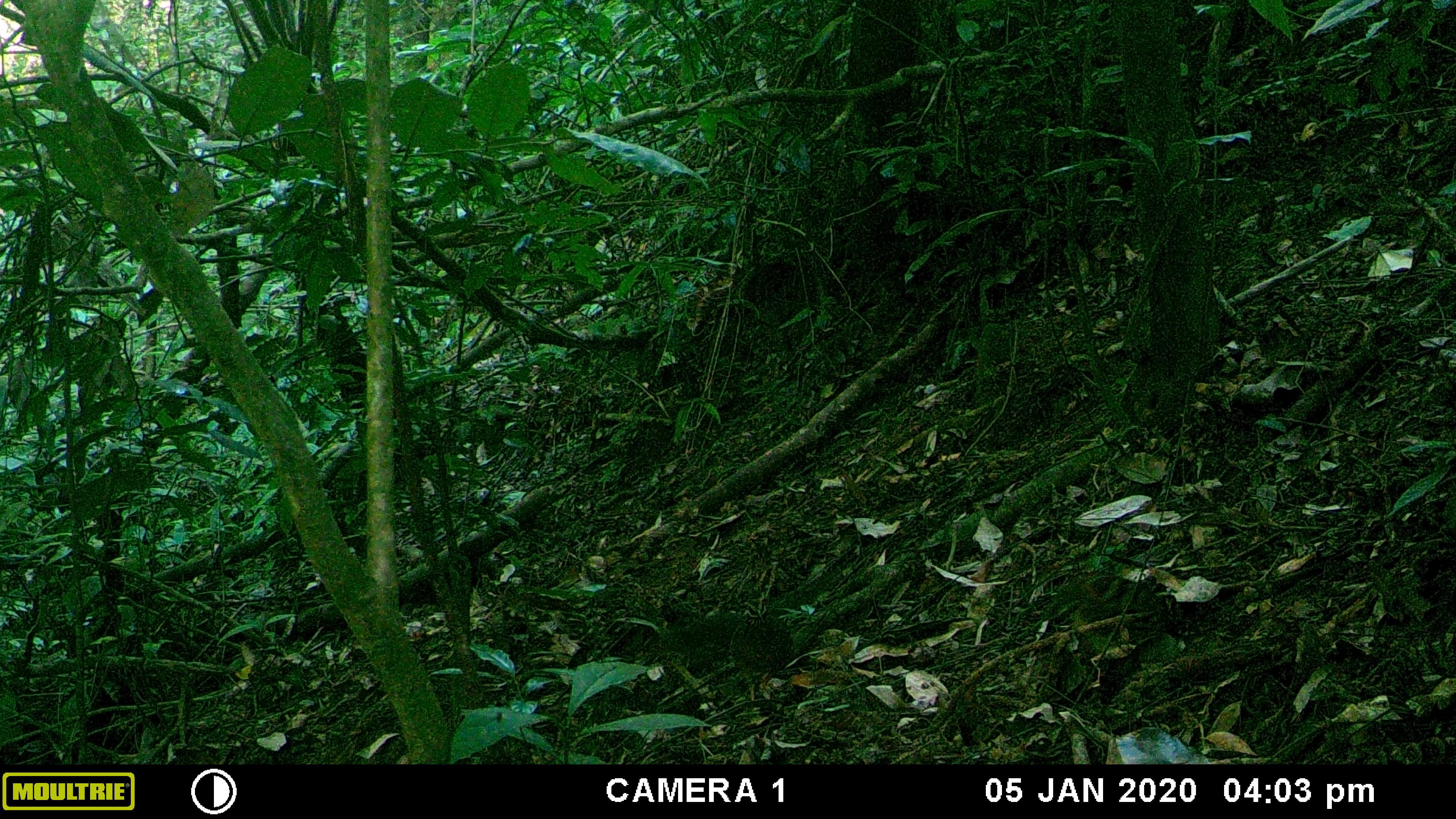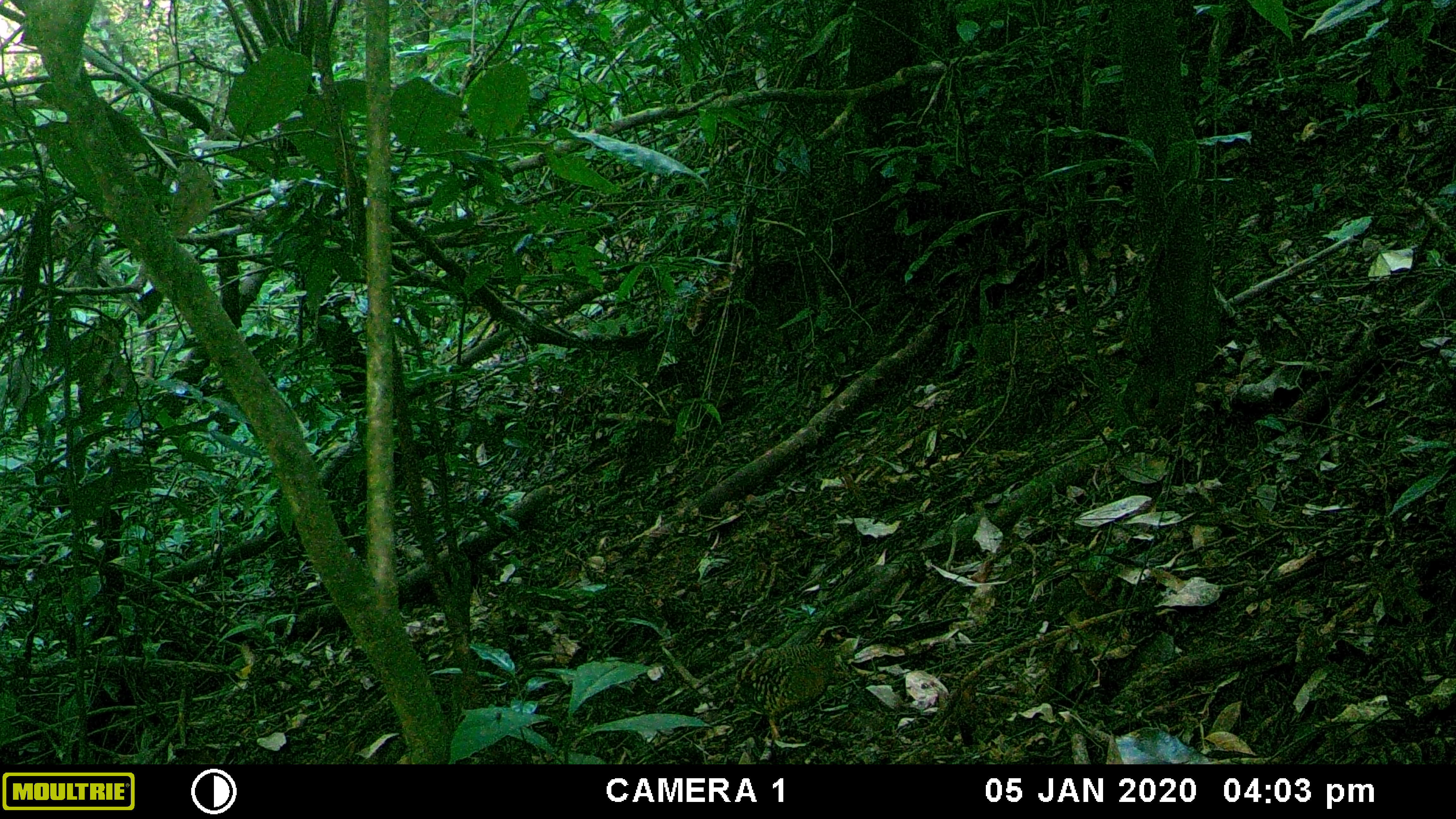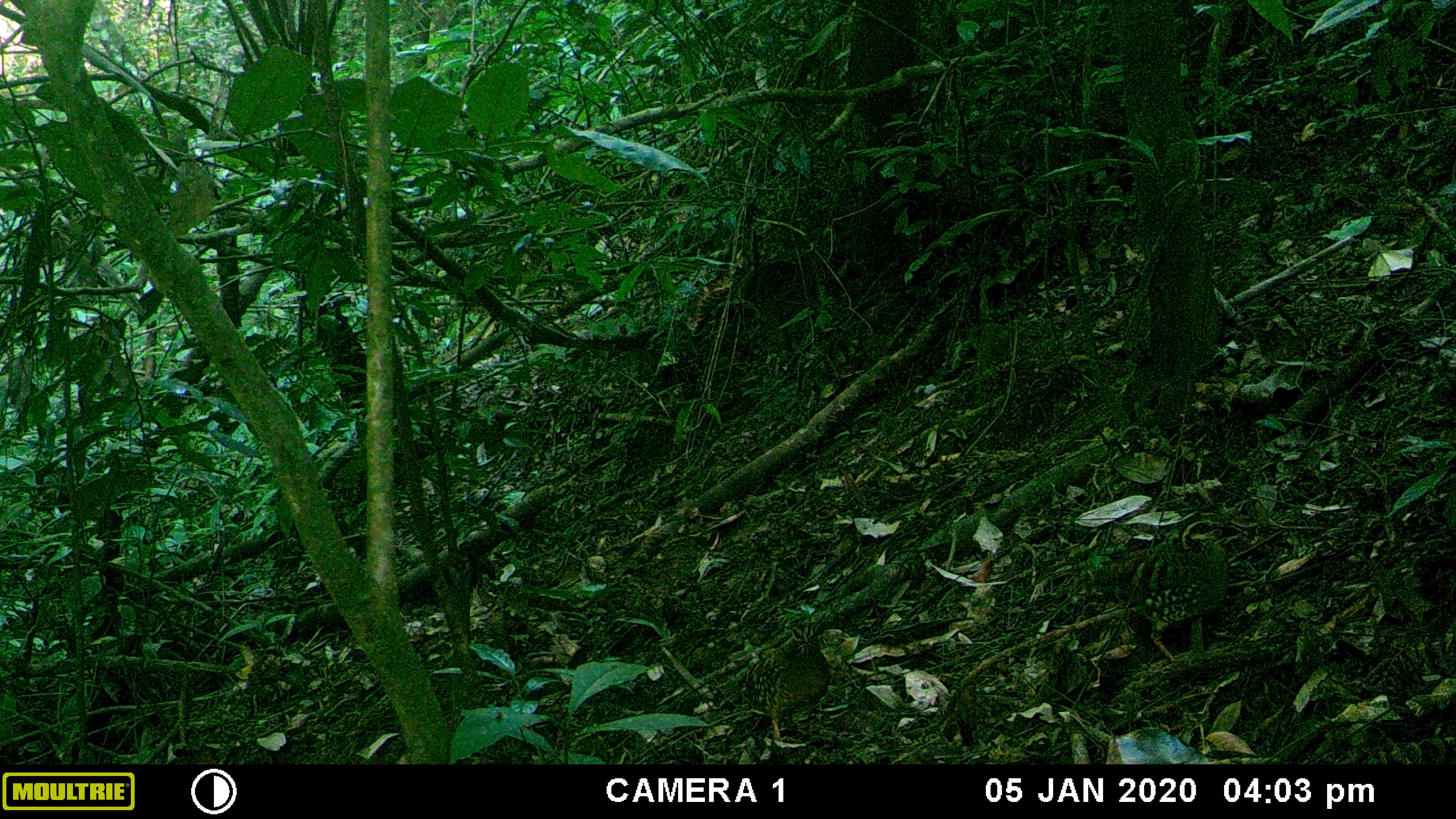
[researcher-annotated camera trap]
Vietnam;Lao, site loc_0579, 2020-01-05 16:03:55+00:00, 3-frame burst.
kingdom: Animalia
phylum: Chordata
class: Aves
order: Galliformes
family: Phasianidae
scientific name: Phasianidae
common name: partridge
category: unidentified partridge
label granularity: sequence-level